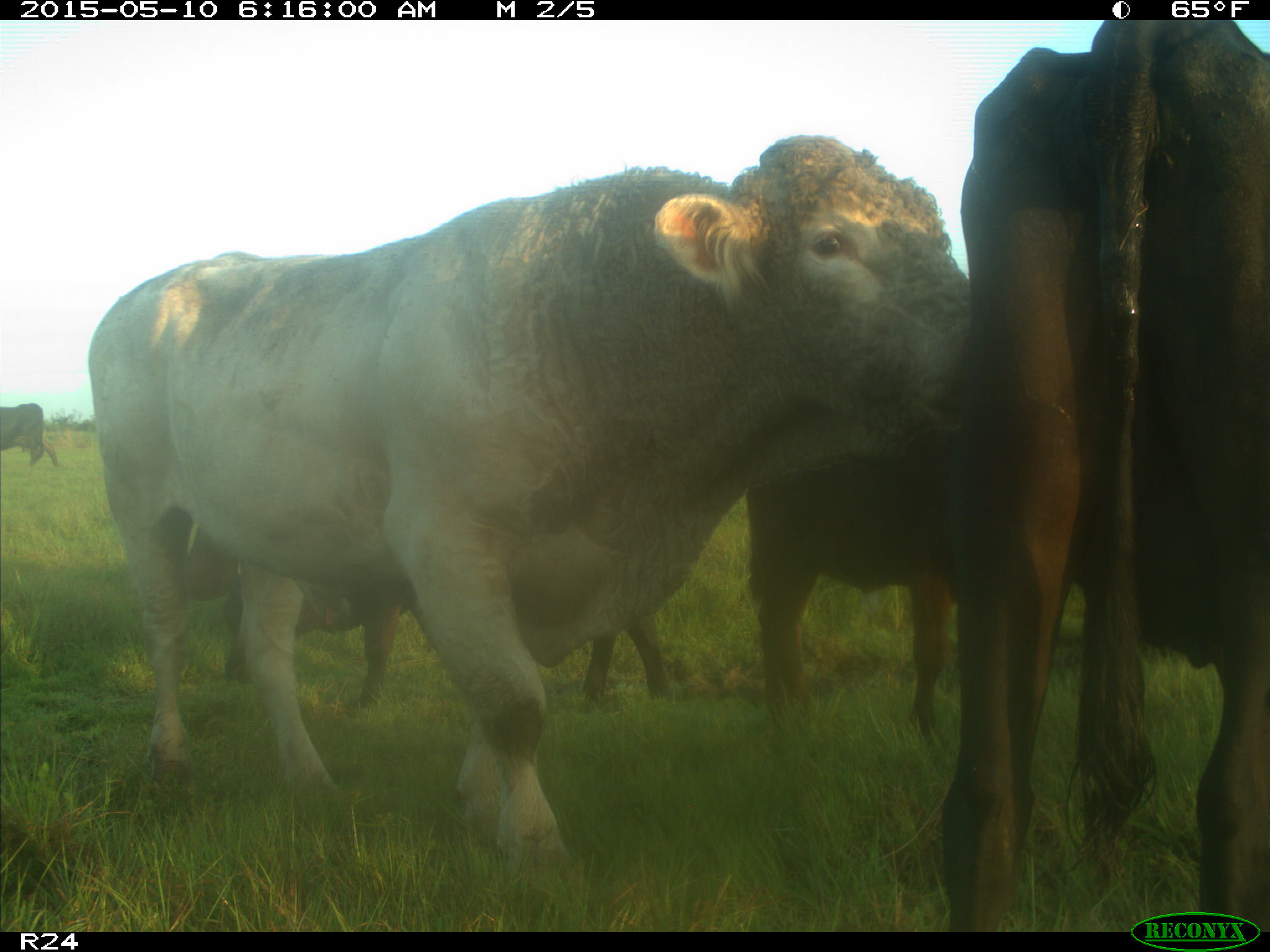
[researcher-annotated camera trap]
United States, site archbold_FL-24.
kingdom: Animalia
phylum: Chordata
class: Mammalia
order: Artiodactyla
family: Bovidae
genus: Bos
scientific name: Bos taurus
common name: domestic cow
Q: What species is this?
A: Bos taurus (domestic cow).